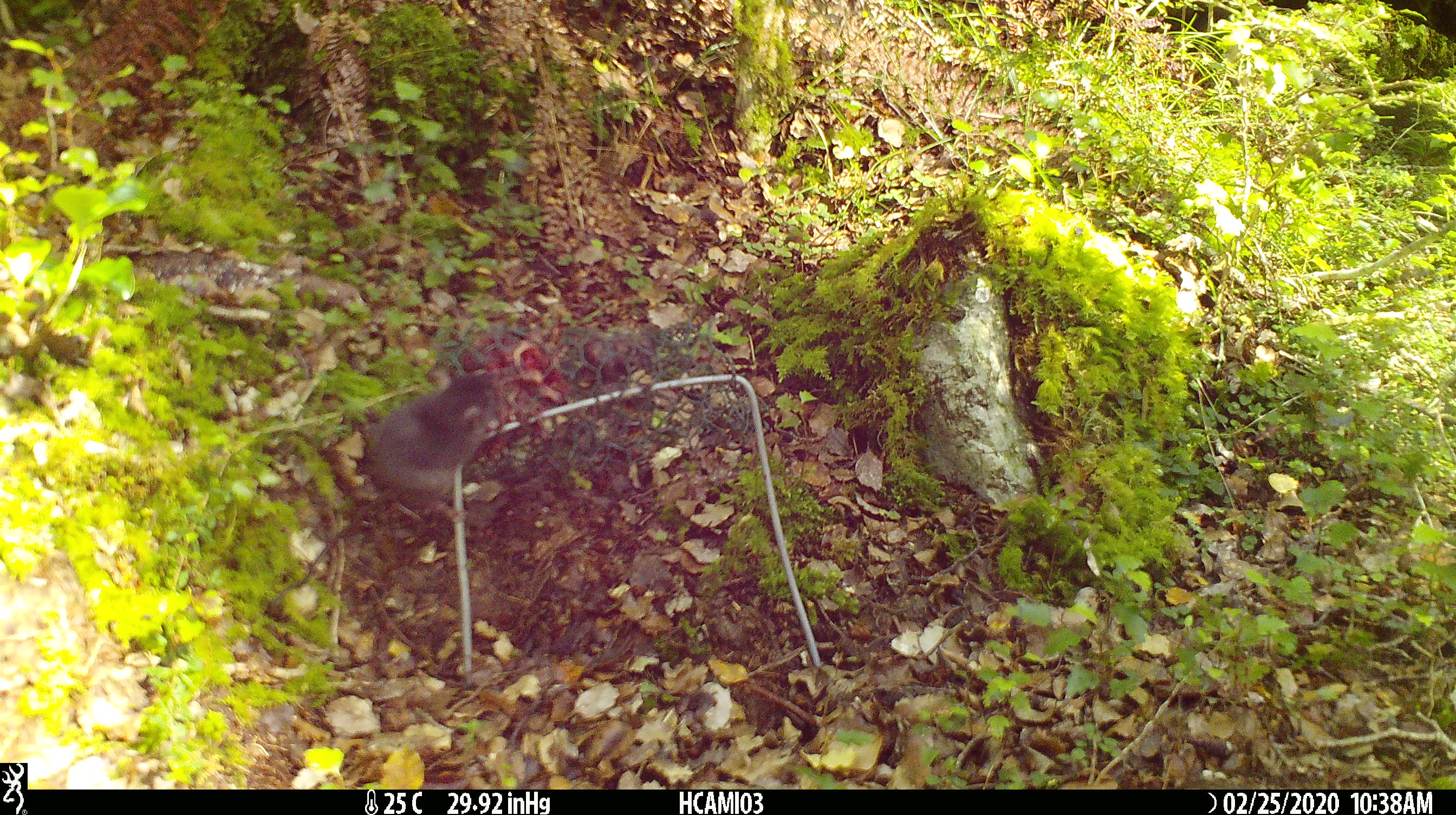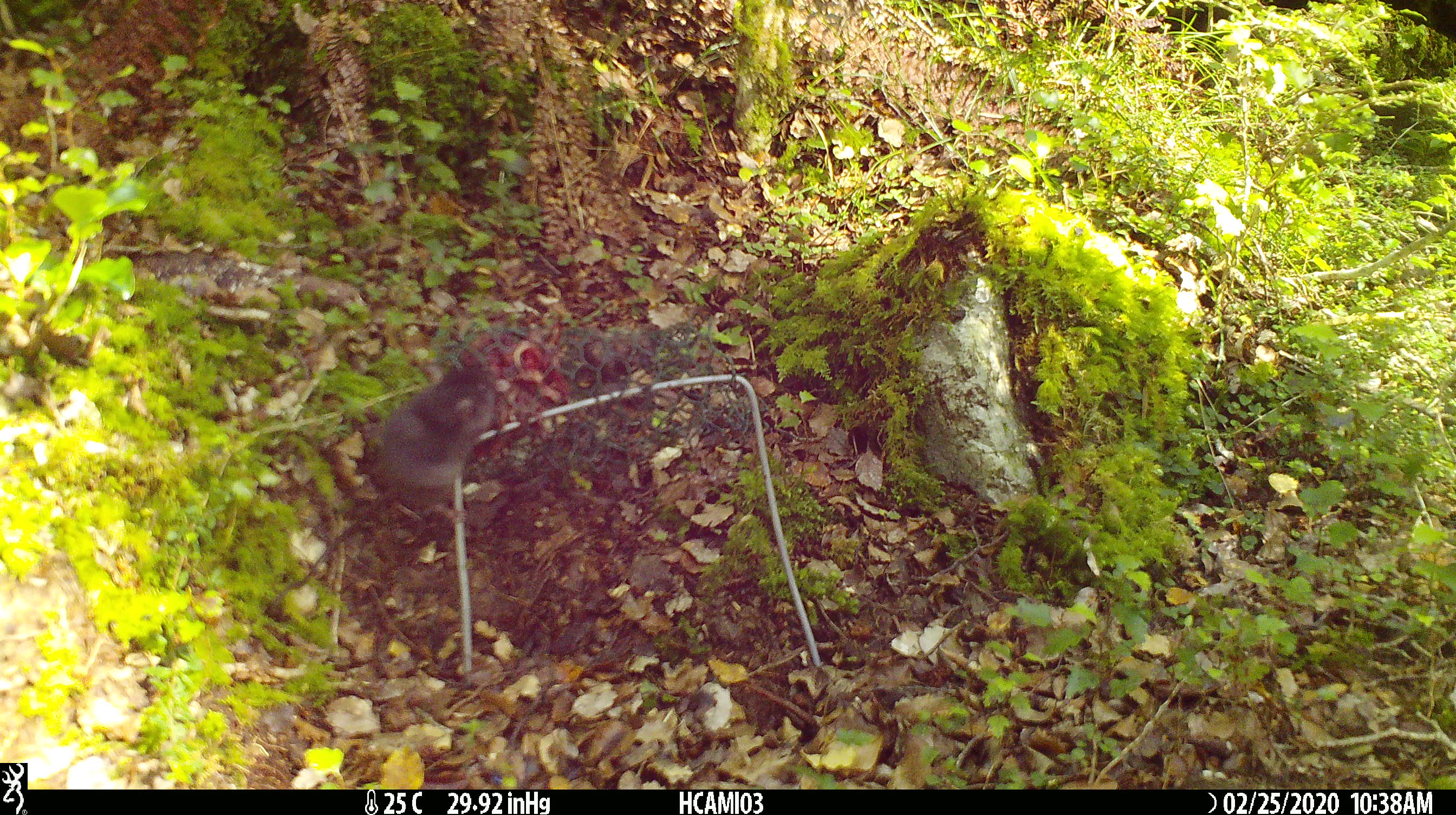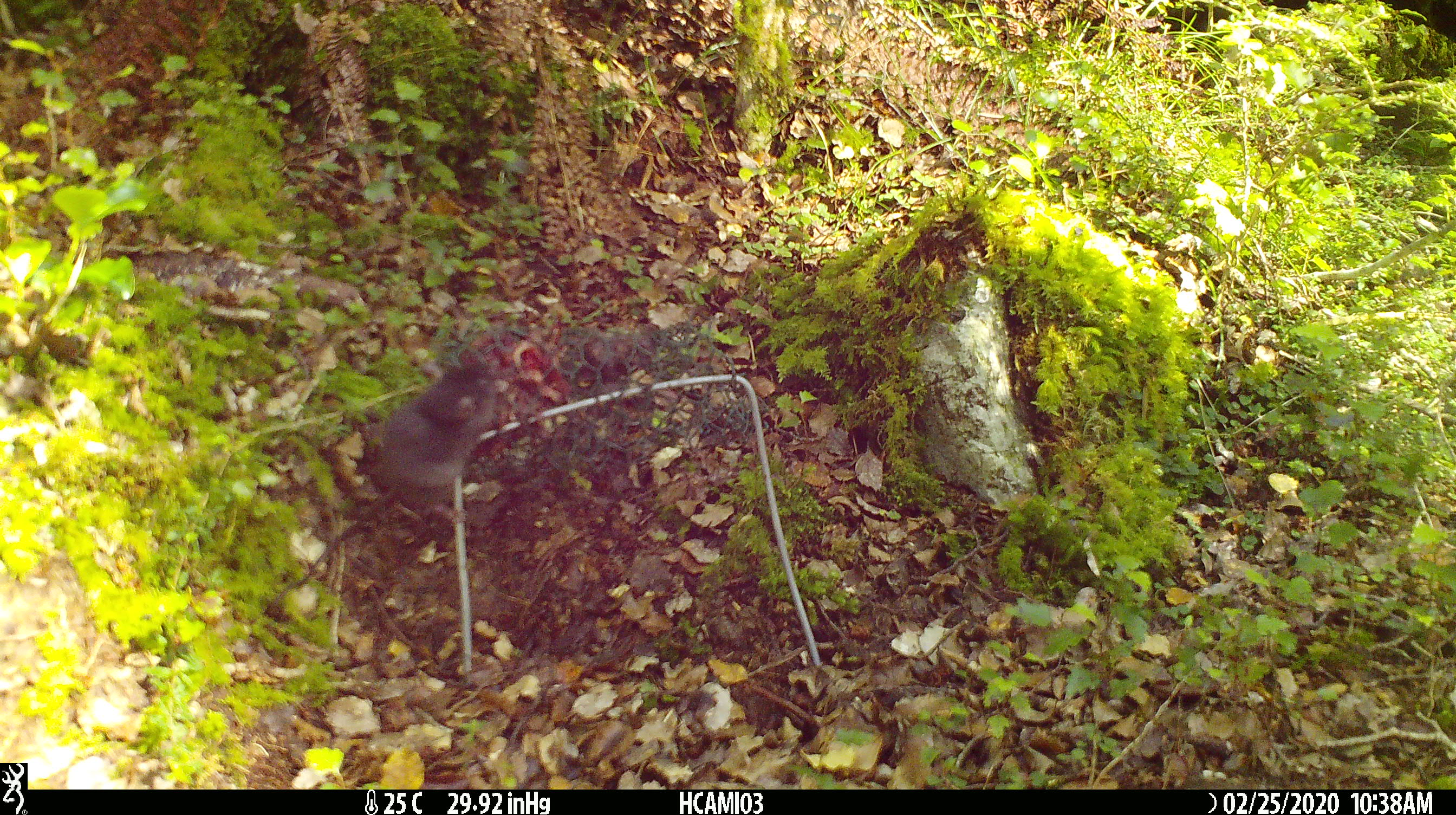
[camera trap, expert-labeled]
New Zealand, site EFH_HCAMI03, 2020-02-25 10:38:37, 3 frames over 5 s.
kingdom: Animalia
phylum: Chordata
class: Mammalia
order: Rodentia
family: Muridae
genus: Mus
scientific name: Mus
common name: mouse